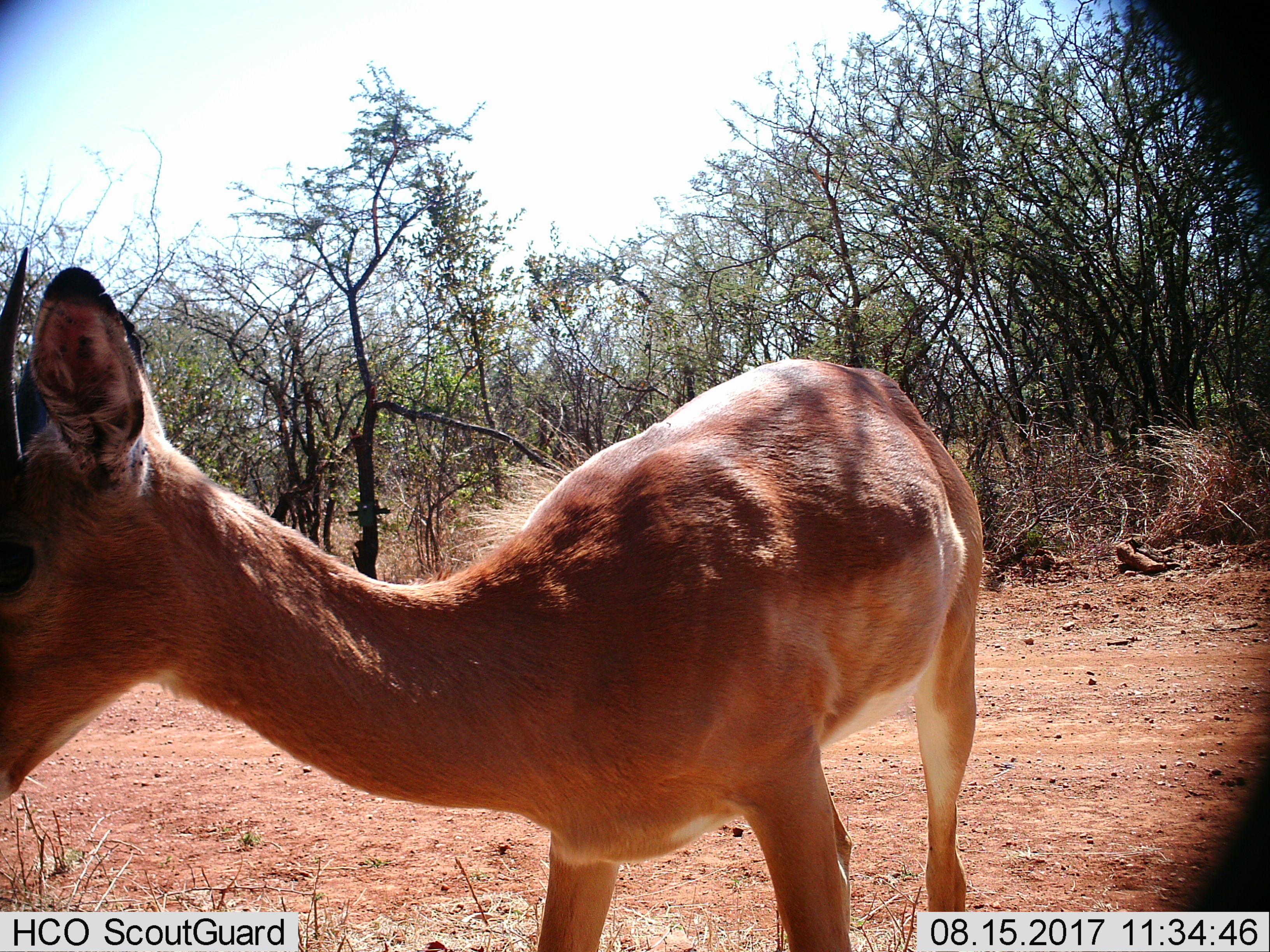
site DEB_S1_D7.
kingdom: Animalia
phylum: Chordata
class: Mammalia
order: Artiodactyla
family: Bovidae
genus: Aepyceros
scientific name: Aepyceros melampus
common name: impala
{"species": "impala (Aepyceros melampus)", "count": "1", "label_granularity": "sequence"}